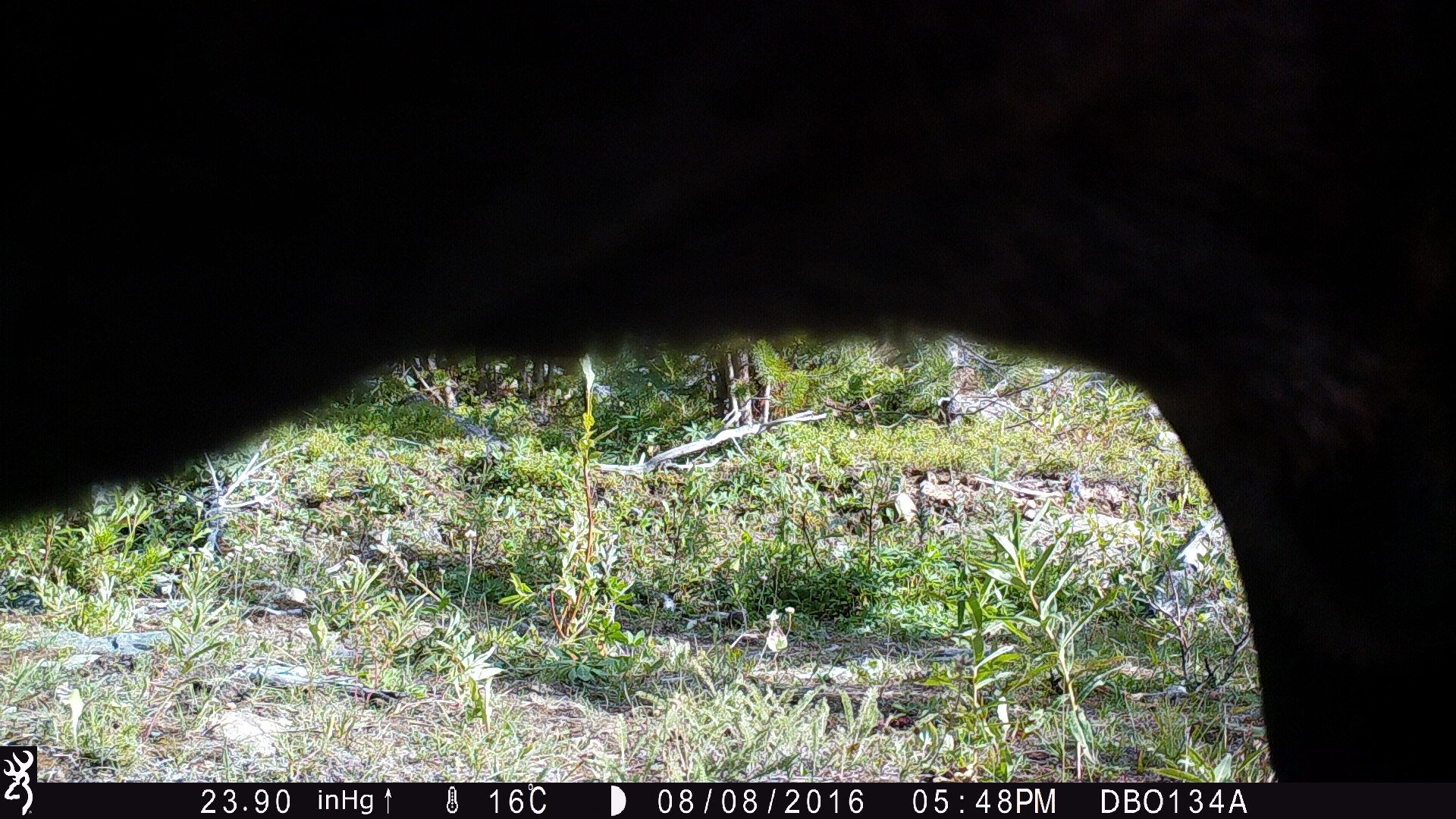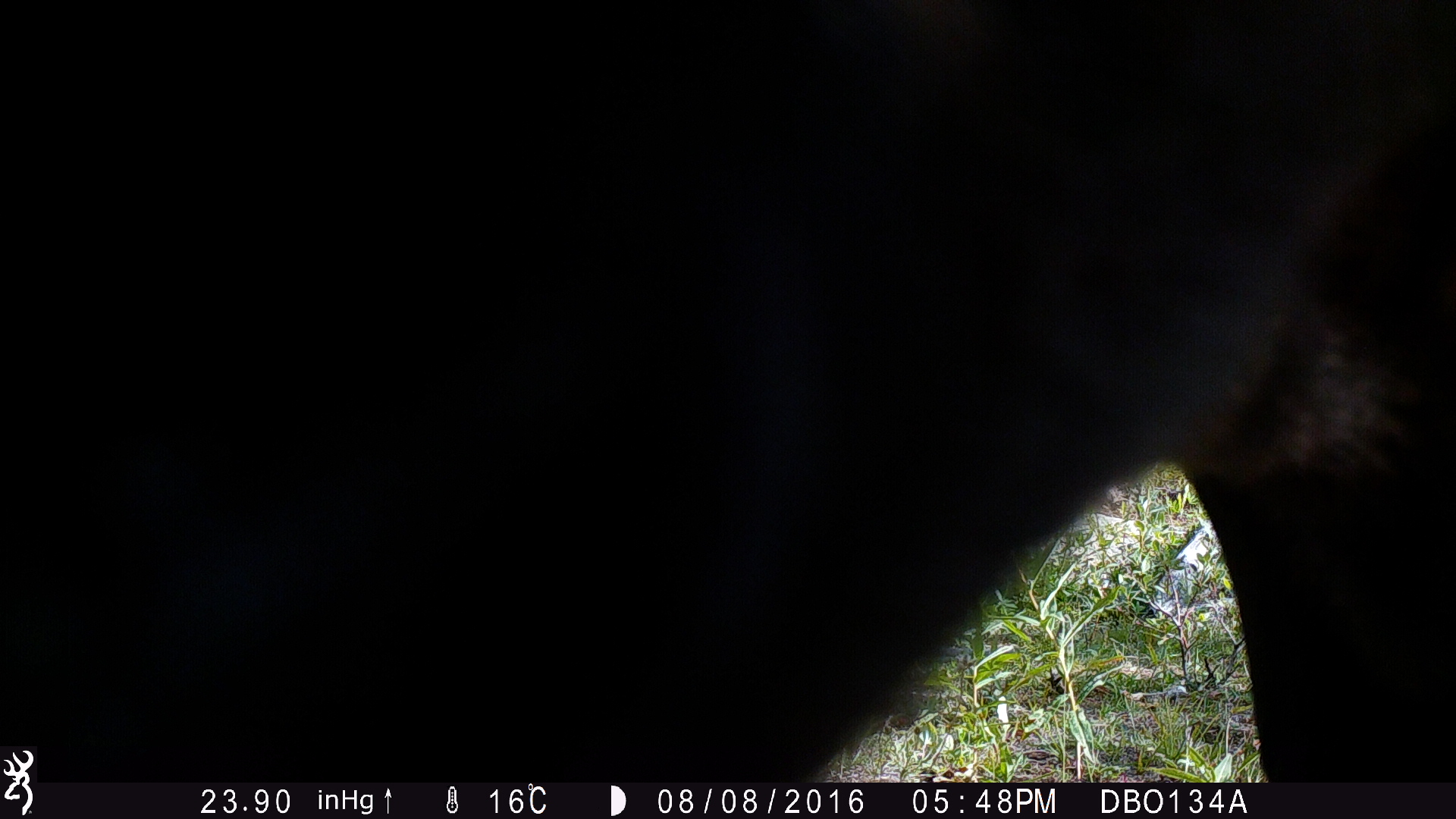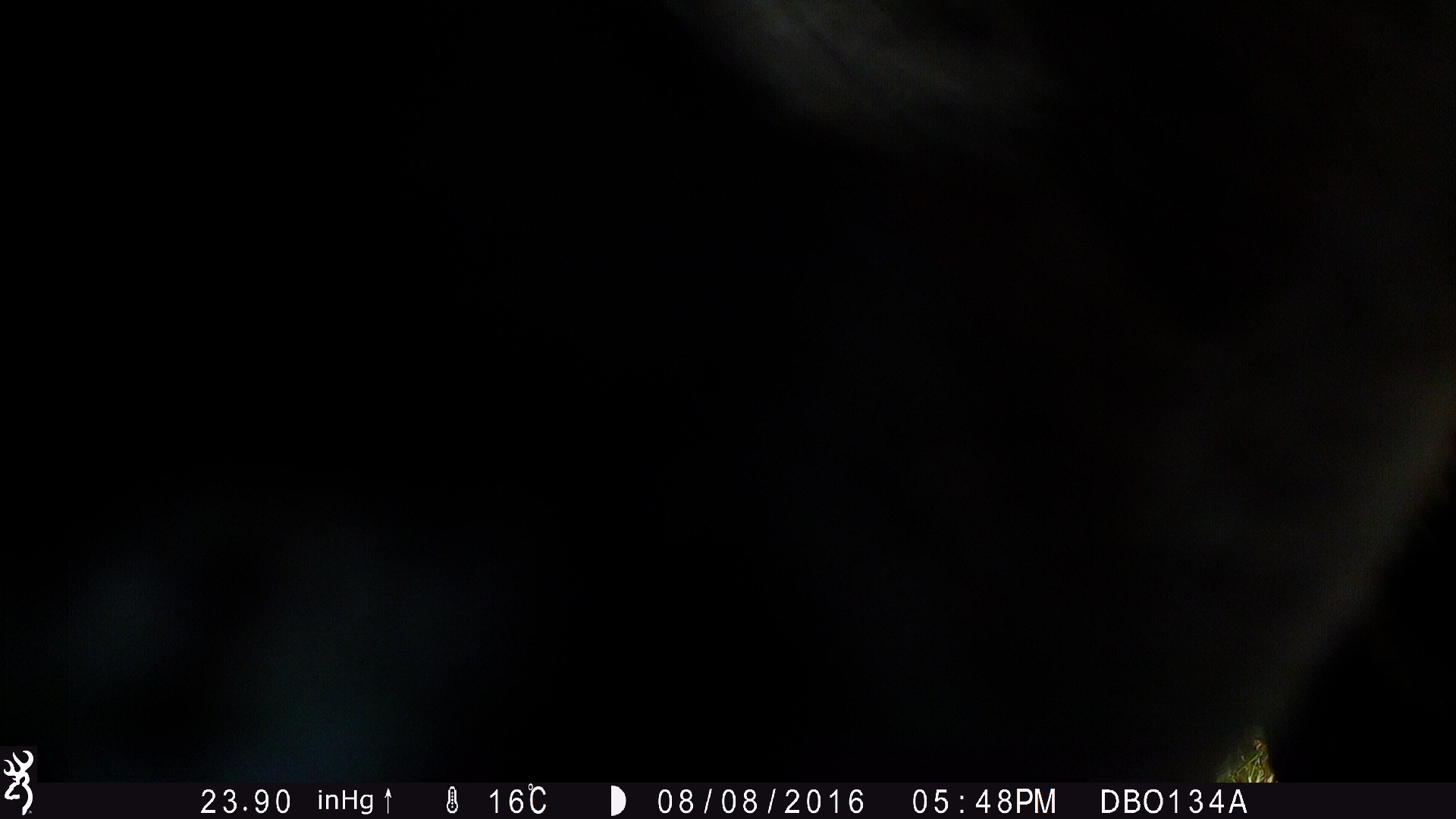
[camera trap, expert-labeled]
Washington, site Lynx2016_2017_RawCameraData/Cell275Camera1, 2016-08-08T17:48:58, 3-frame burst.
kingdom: Animalia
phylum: Chordata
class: Mammalia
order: Artiodactyla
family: Bovidae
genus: Bos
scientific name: Bos taurus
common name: domestic cattle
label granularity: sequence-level